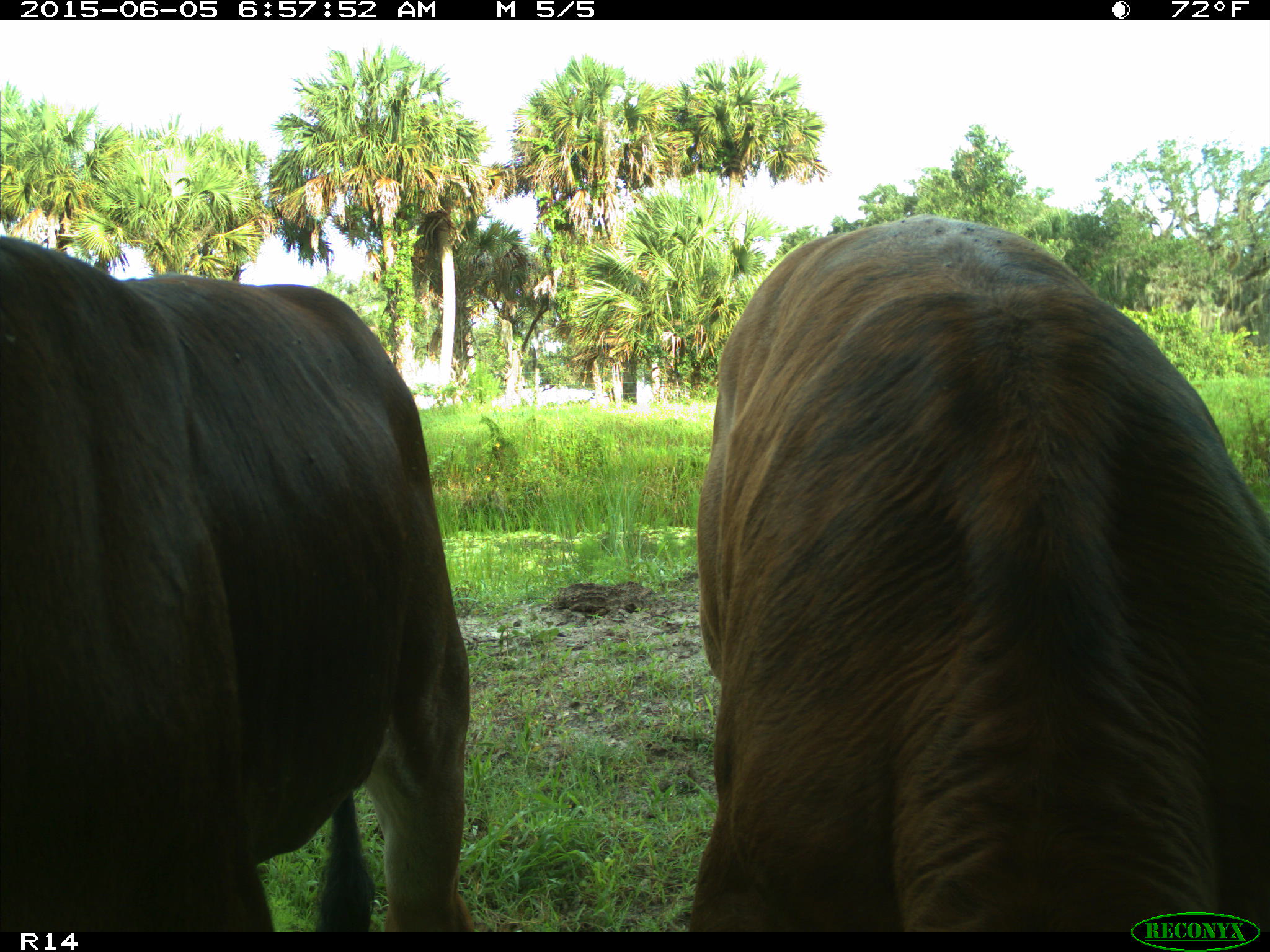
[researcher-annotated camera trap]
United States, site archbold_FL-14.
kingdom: Animalia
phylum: Chordata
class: Mammalia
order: Artiodactyla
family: Bovidae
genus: Bos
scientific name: Bos taurus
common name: domestic cow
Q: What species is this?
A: Bos taurus (domestic cow).